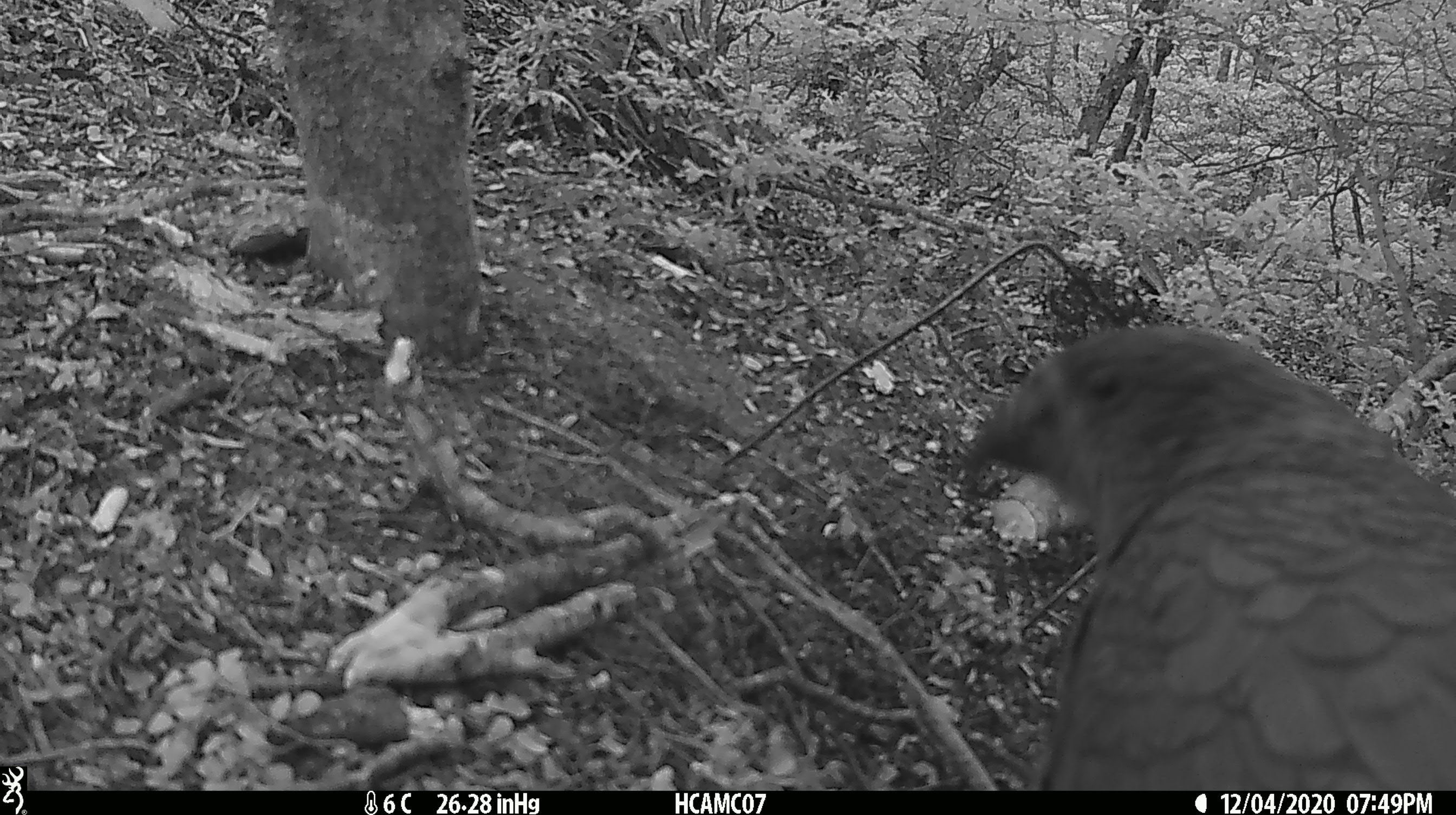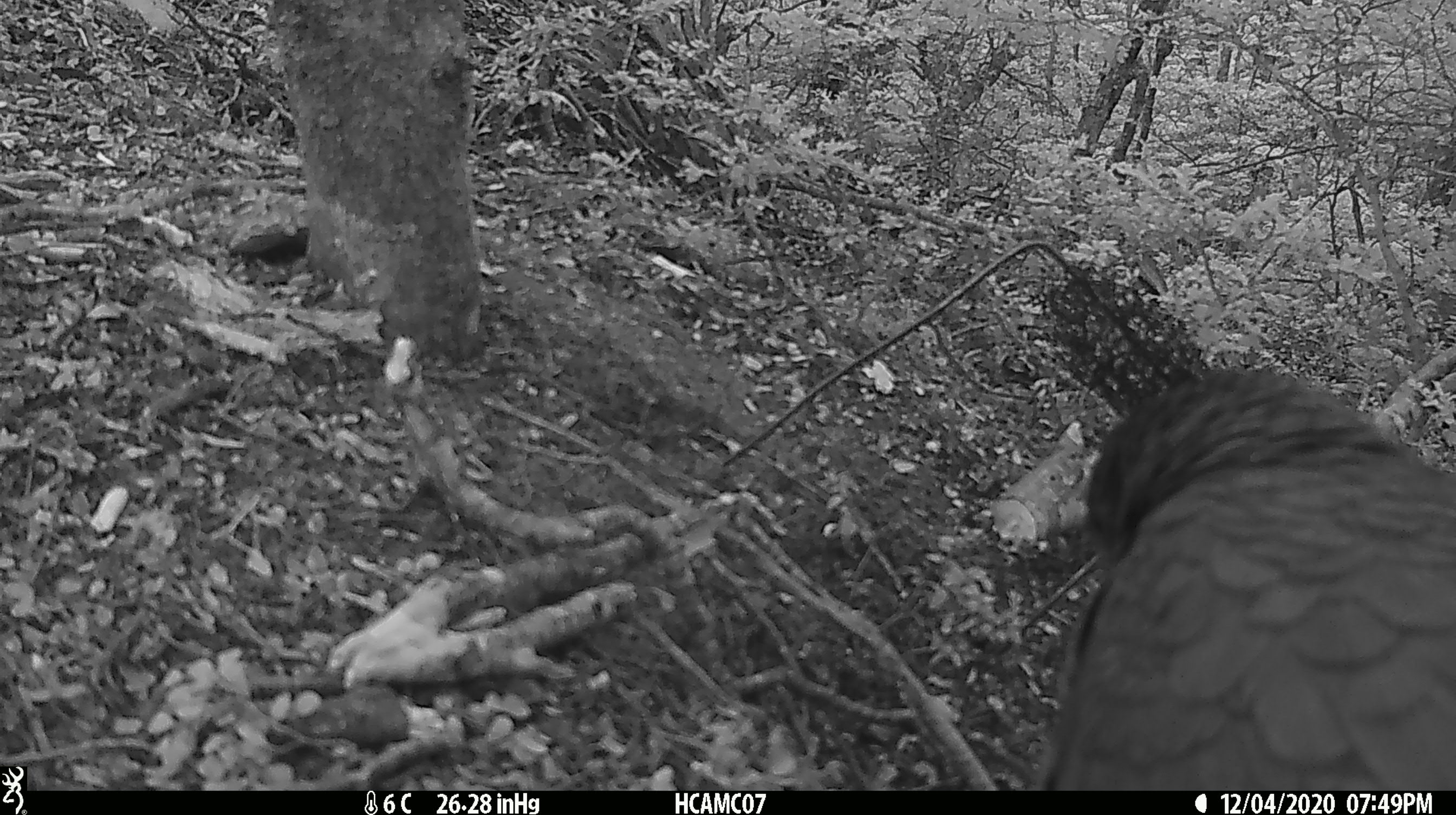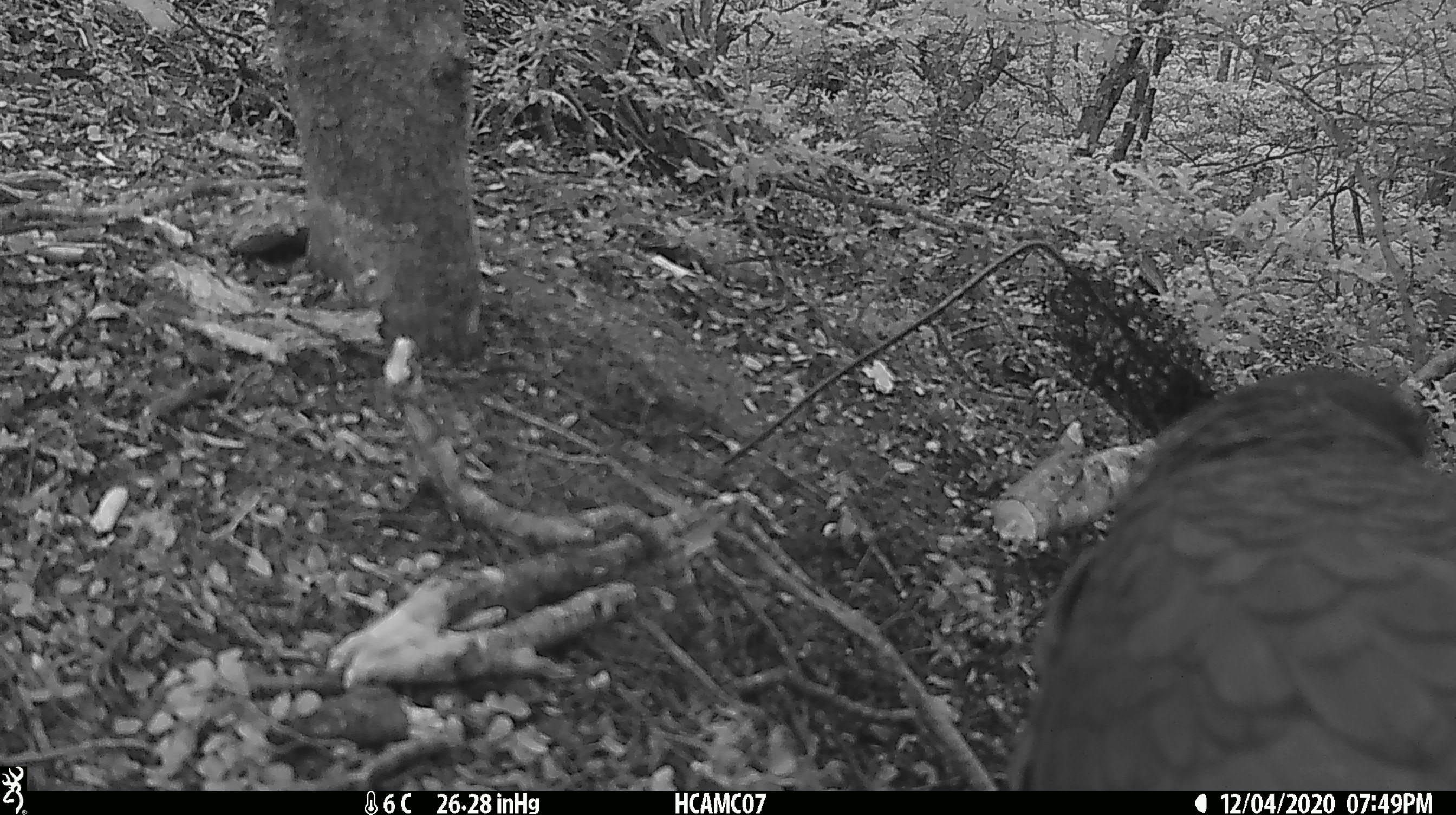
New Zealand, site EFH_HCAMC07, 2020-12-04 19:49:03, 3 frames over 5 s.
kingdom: Animalia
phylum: Chordata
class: Aves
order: Psittaciformes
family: Strigopidae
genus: Nestor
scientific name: Nestor notabilis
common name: kea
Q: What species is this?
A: Kea (Nestor notabilis).